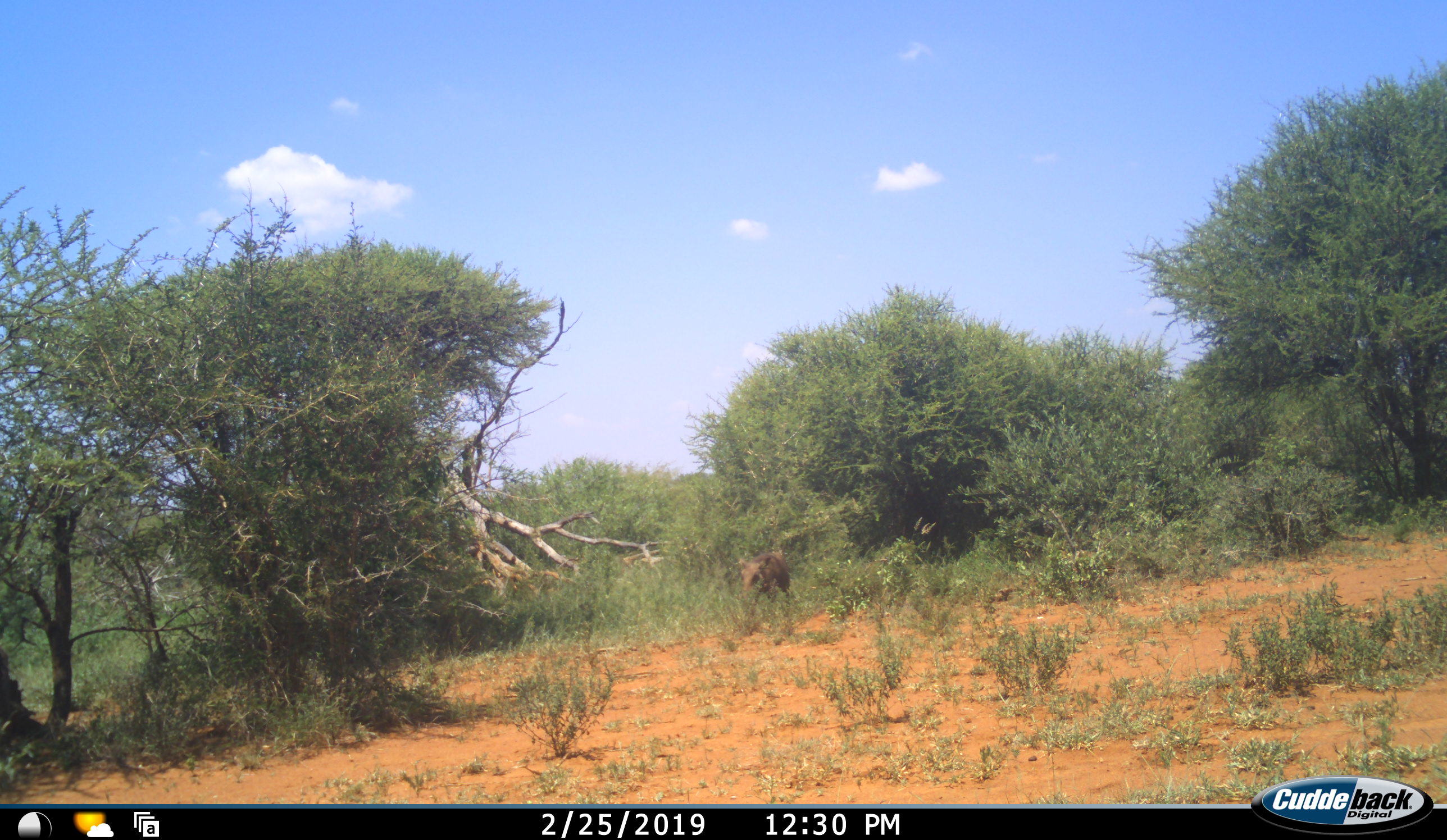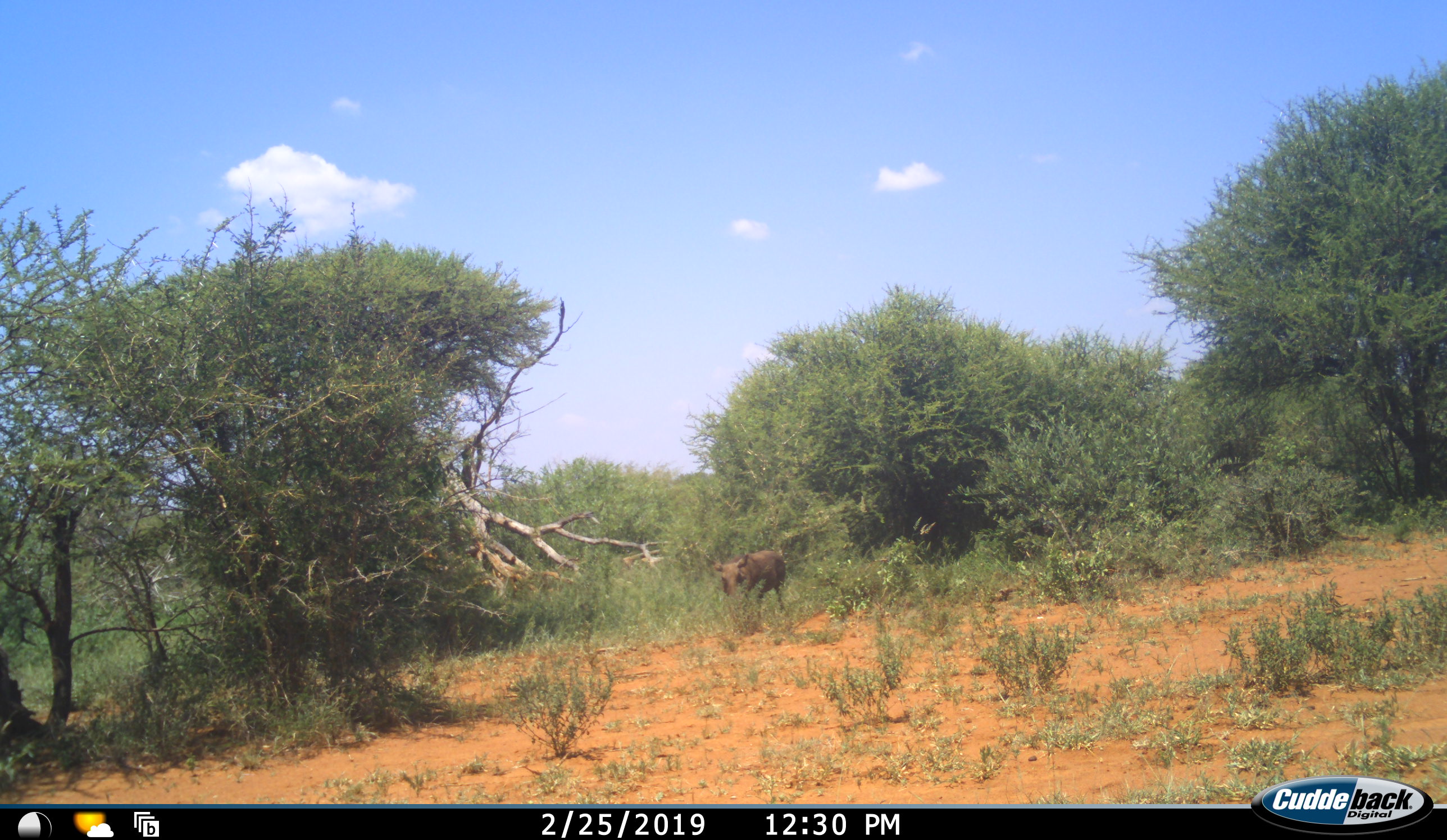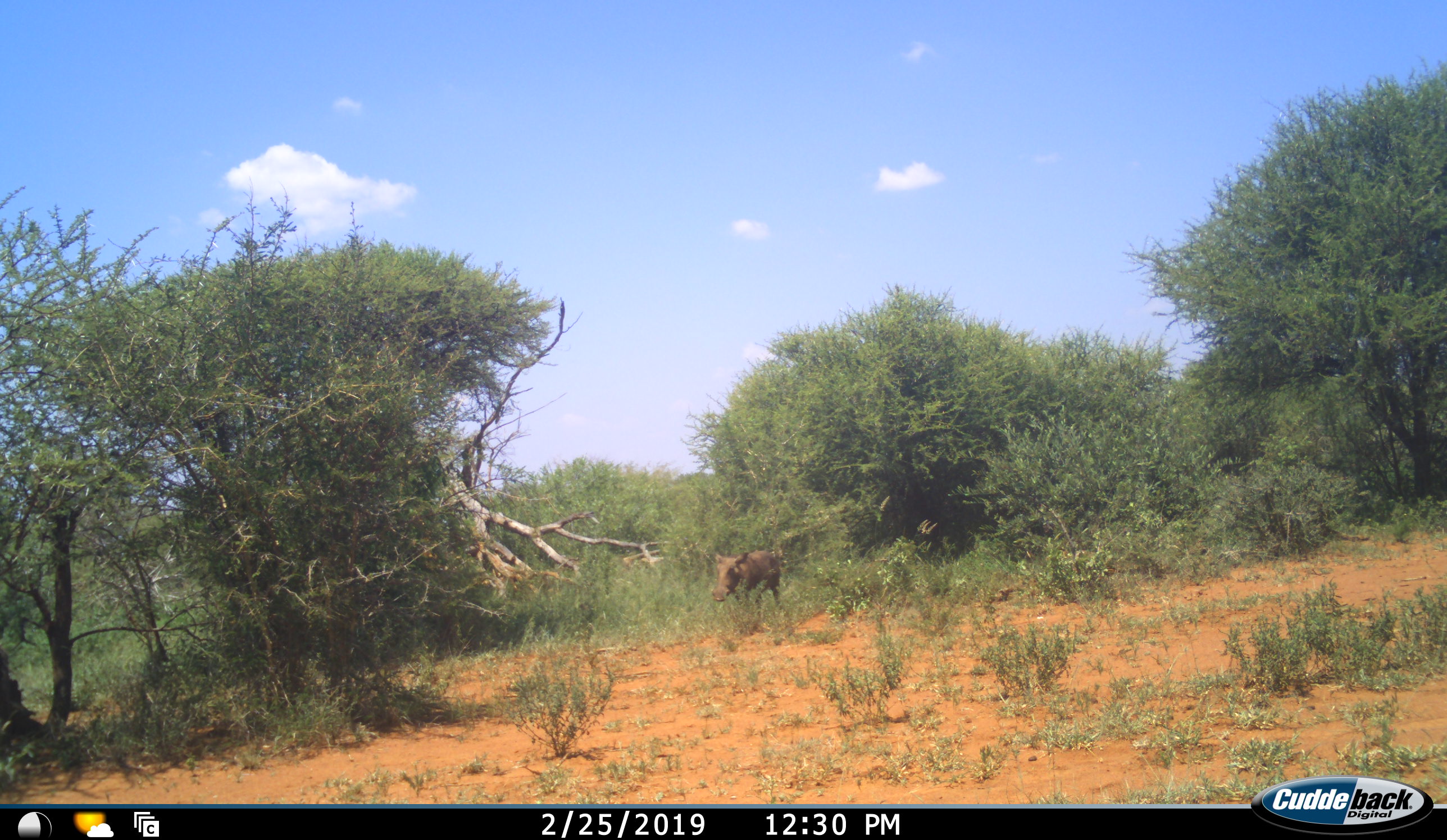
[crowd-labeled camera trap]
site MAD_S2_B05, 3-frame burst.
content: unidentified animal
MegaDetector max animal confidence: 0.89